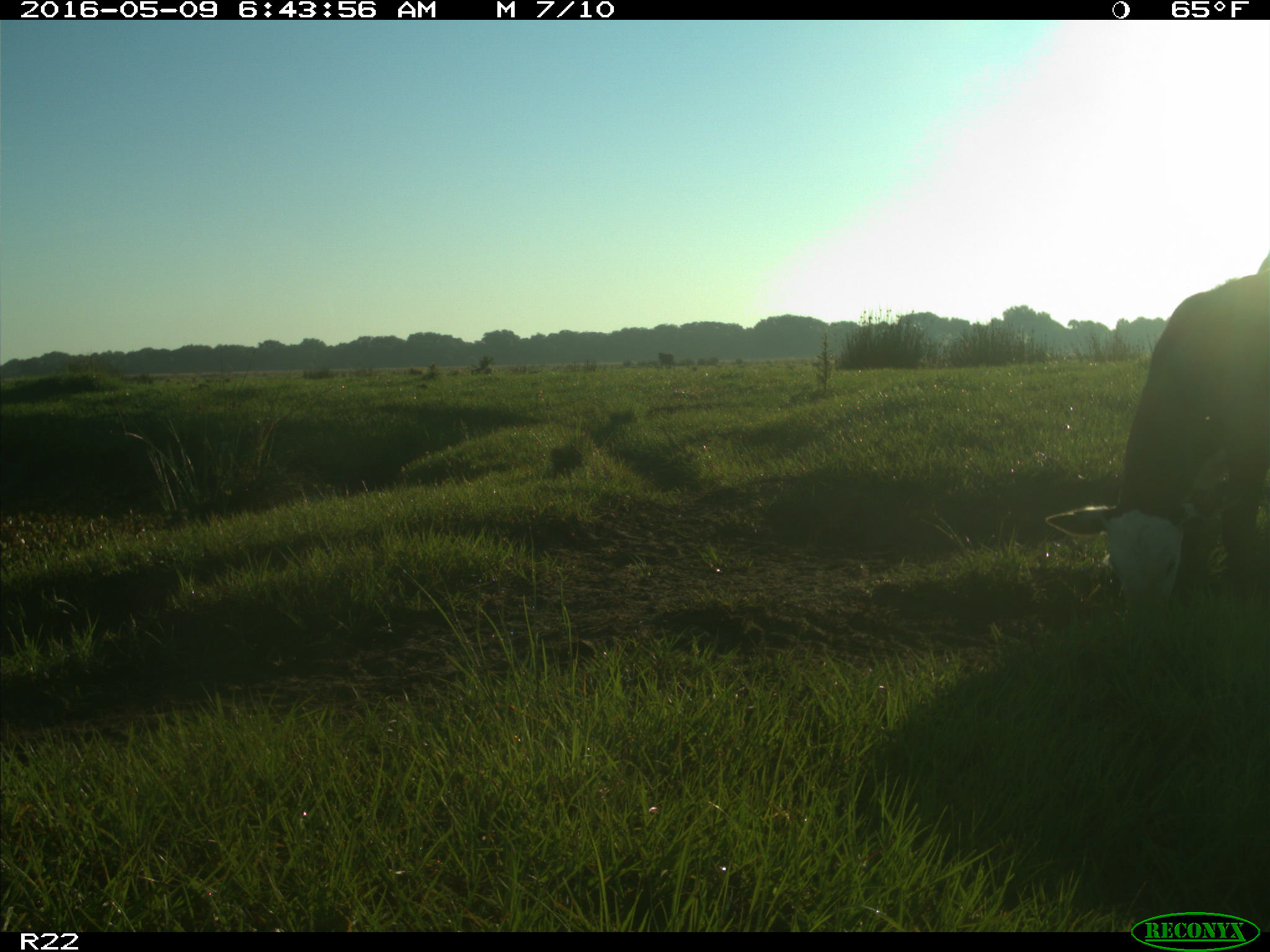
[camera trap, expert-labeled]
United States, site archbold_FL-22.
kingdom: Animalia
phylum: Chordata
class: Mammalia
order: Artiodactyla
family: Bovidae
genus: Bos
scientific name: Bos taurus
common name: domestic cow